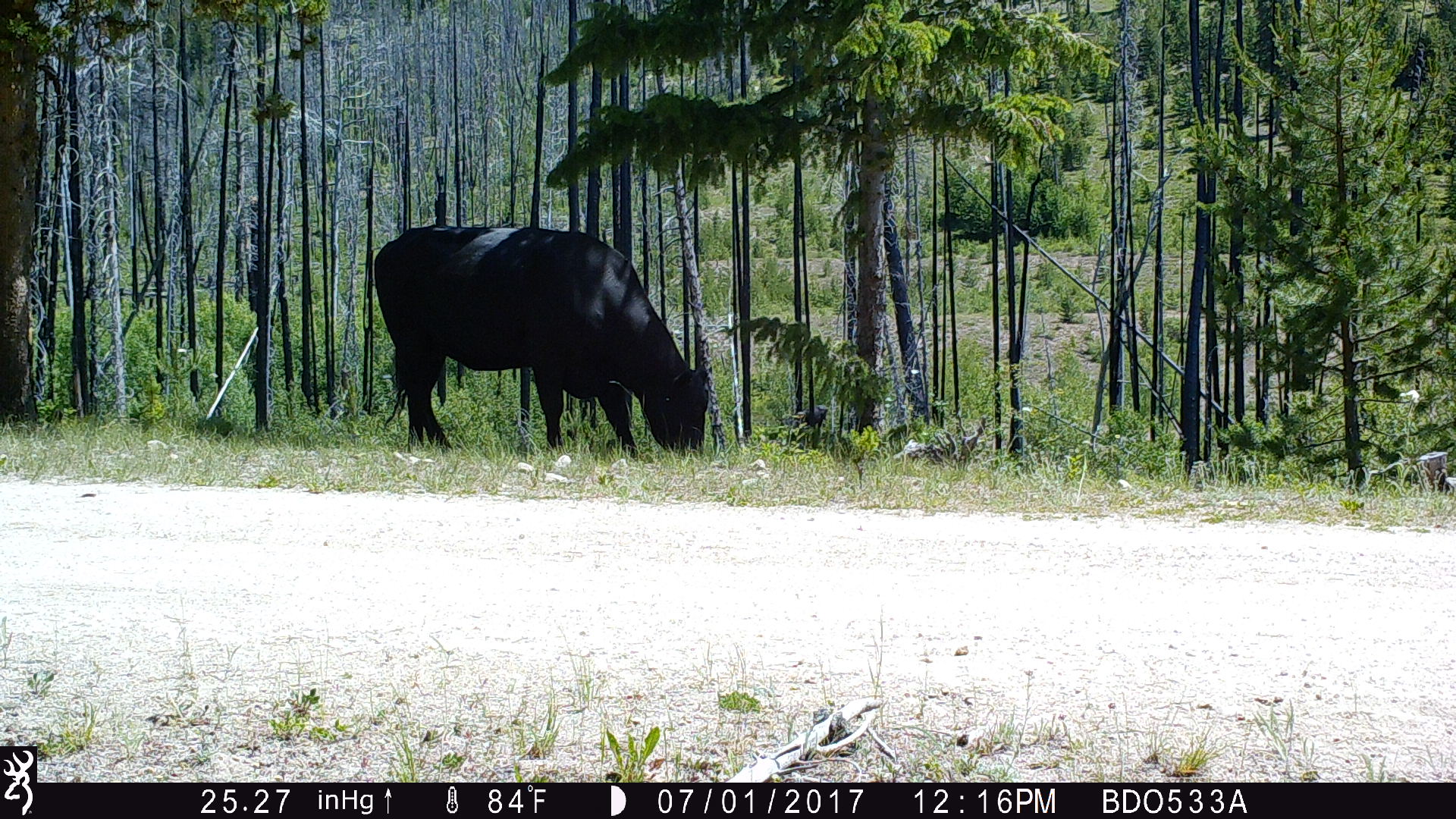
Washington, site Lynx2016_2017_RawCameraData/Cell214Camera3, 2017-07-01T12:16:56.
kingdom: Animalia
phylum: Chordata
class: Mammalia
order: Artiodactyla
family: Bovidae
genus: Bos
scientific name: Bos taurus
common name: domestic cattle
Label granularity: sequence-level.